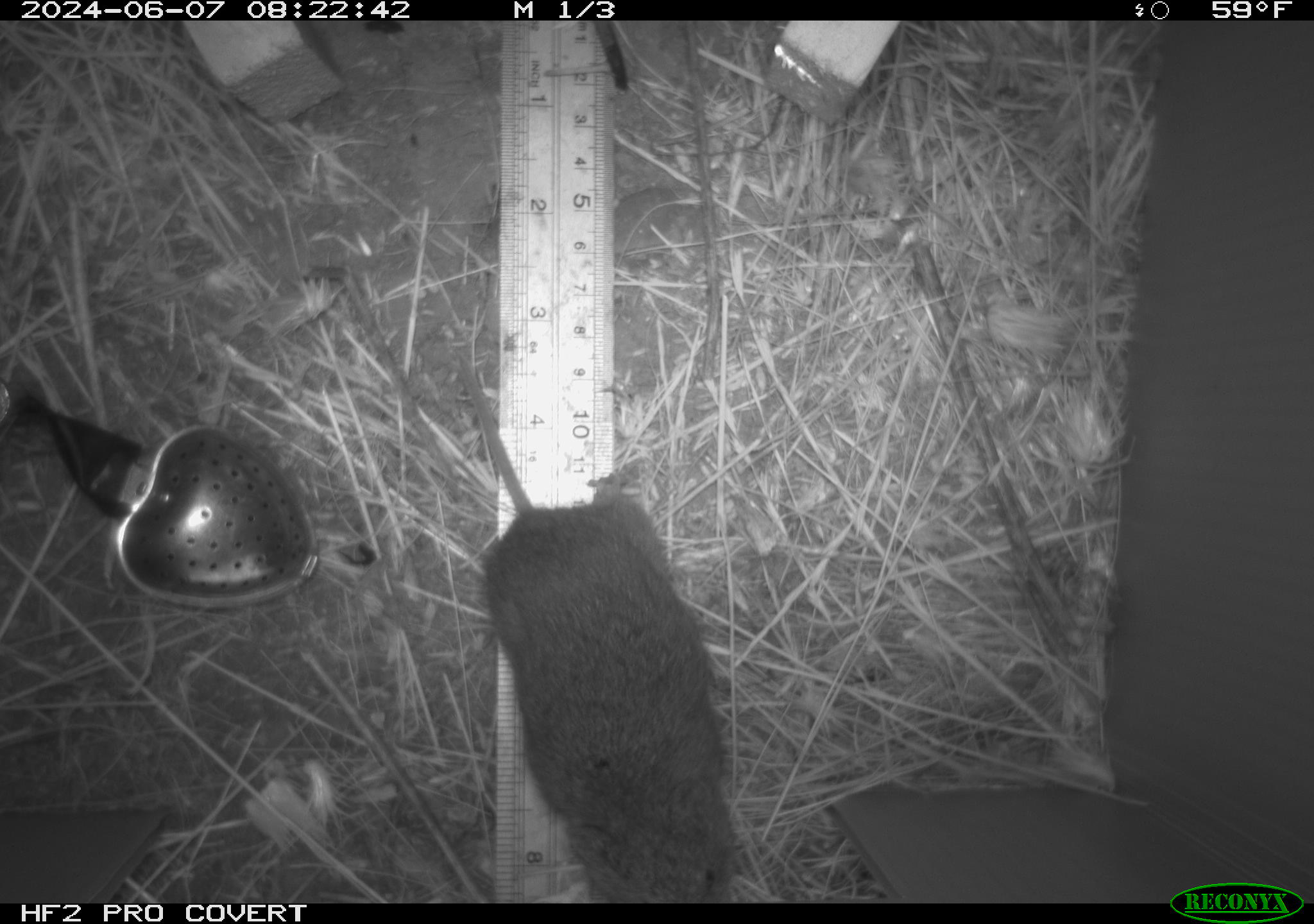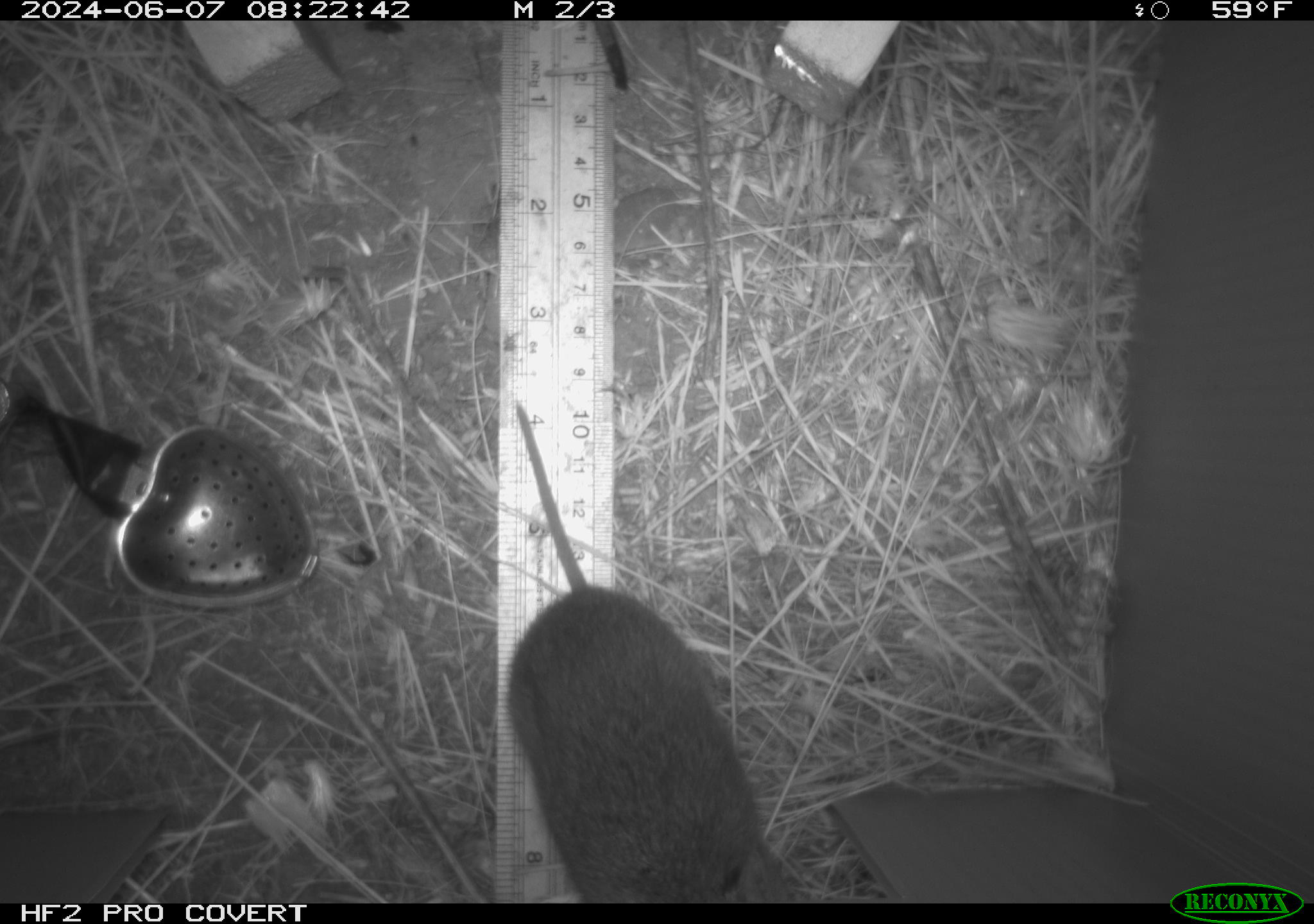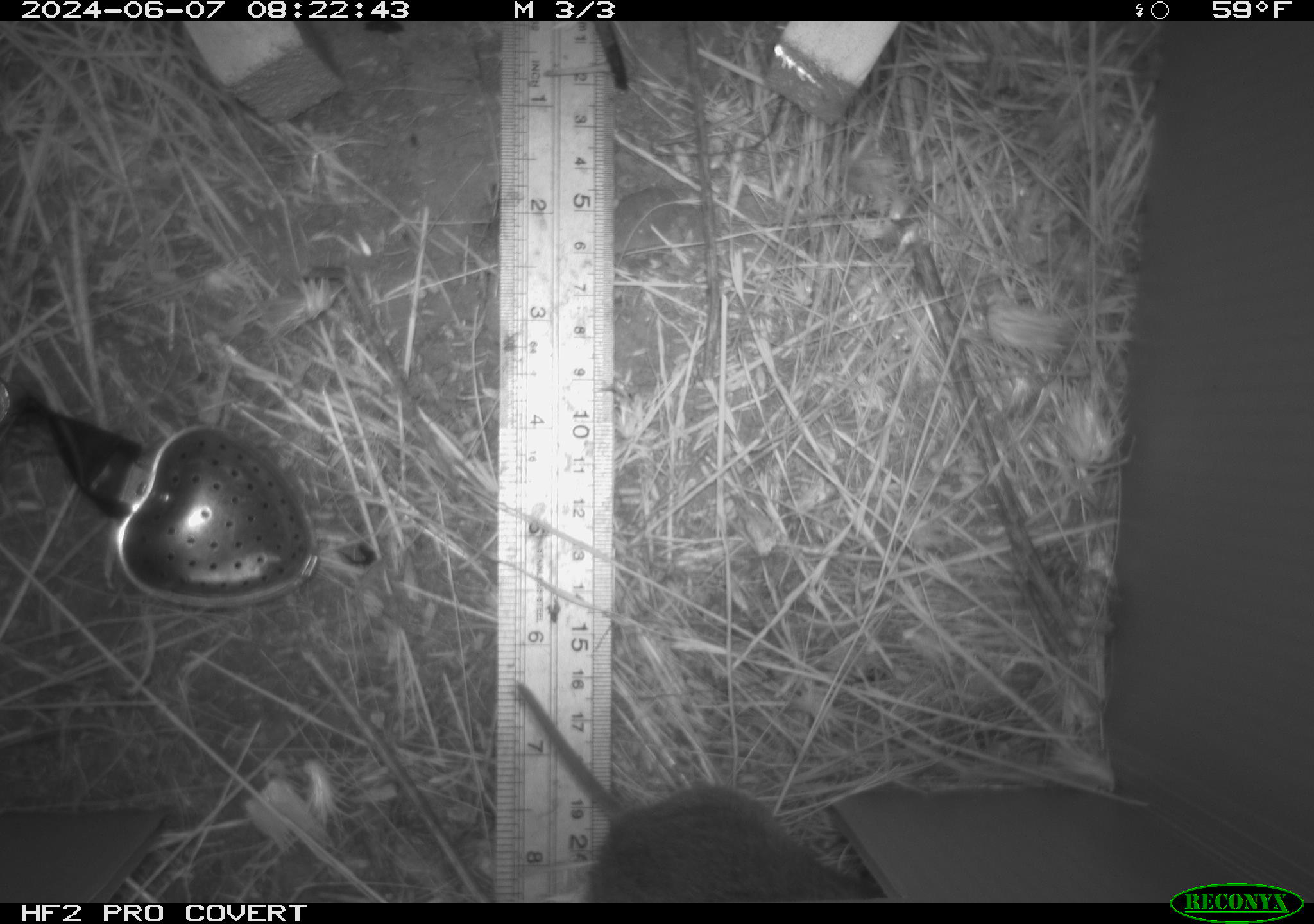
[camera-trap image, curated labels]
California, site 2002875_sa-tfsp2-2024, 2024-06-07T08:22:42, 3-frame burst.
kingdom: Animalia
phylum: Chordata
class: Mammalia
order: Rodentia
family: Cricetidae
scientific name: Arvicolinae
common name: voles, lemmings, and muskrats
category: arvicolinae subfamily